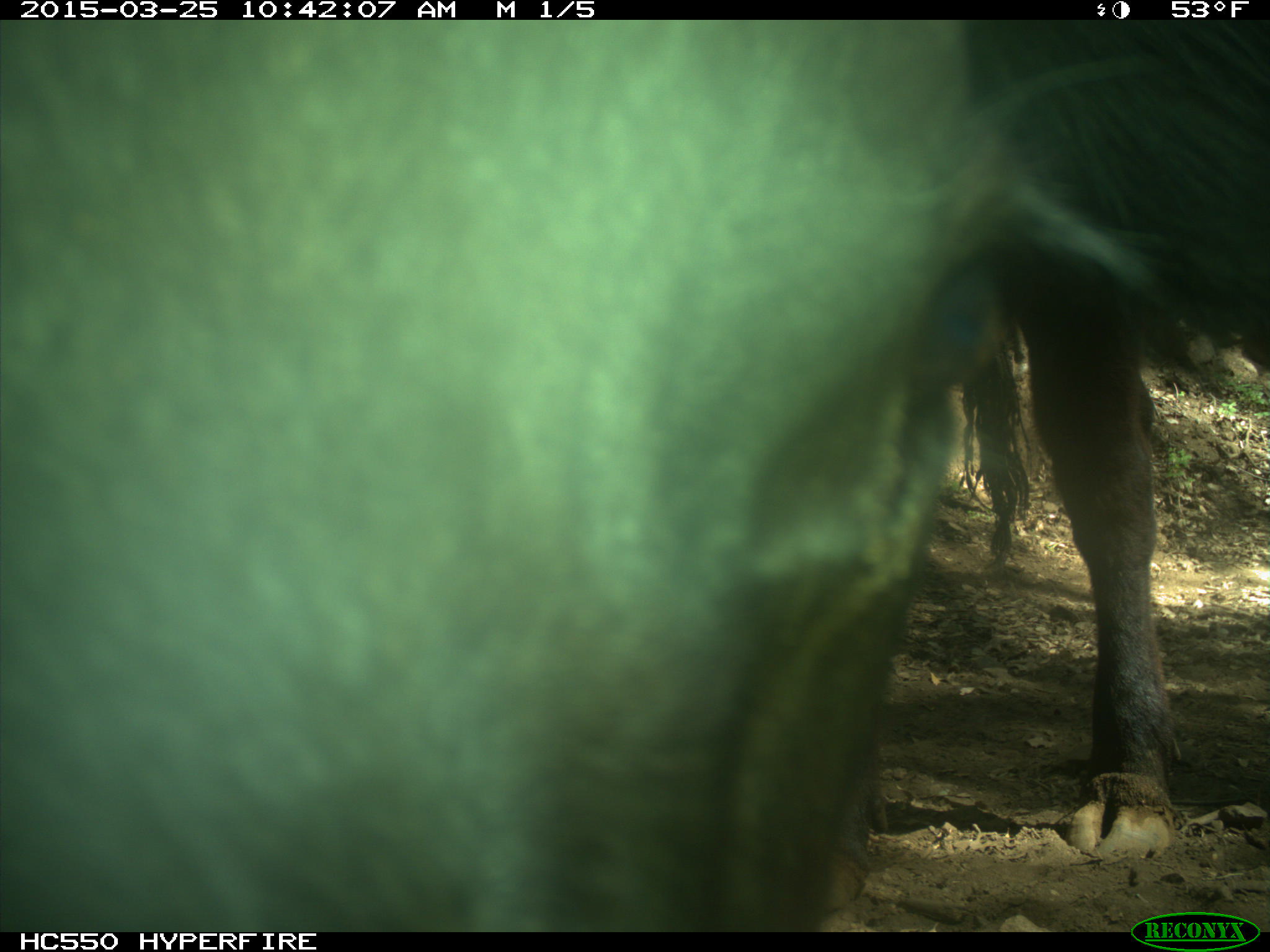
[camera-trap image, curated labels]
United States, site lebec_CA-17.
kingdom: Animalia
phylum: Chordata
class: Mammalia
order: Artiodactyla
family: Bovidae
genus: Bos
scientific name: Bos taurus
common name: domestic cow